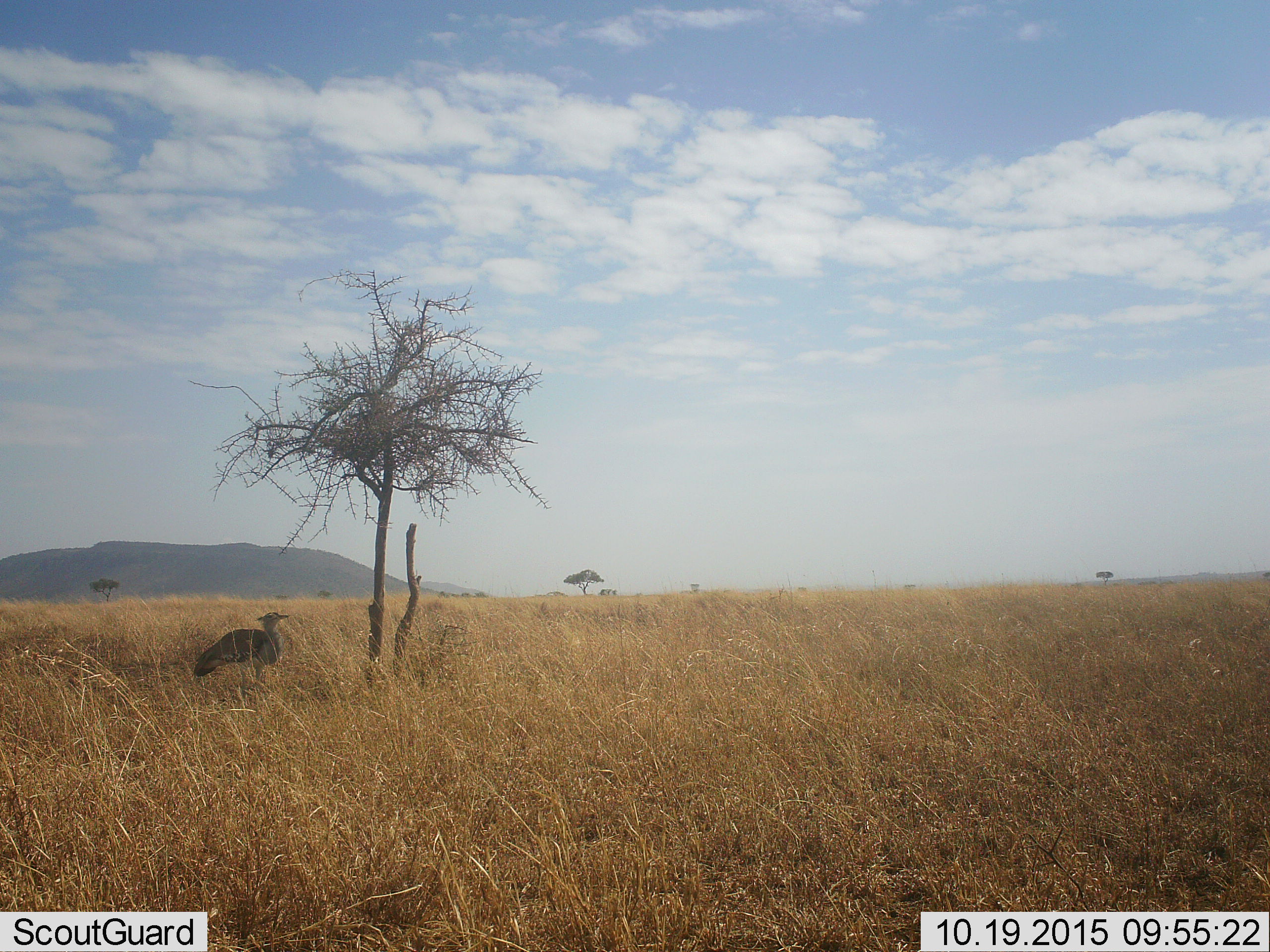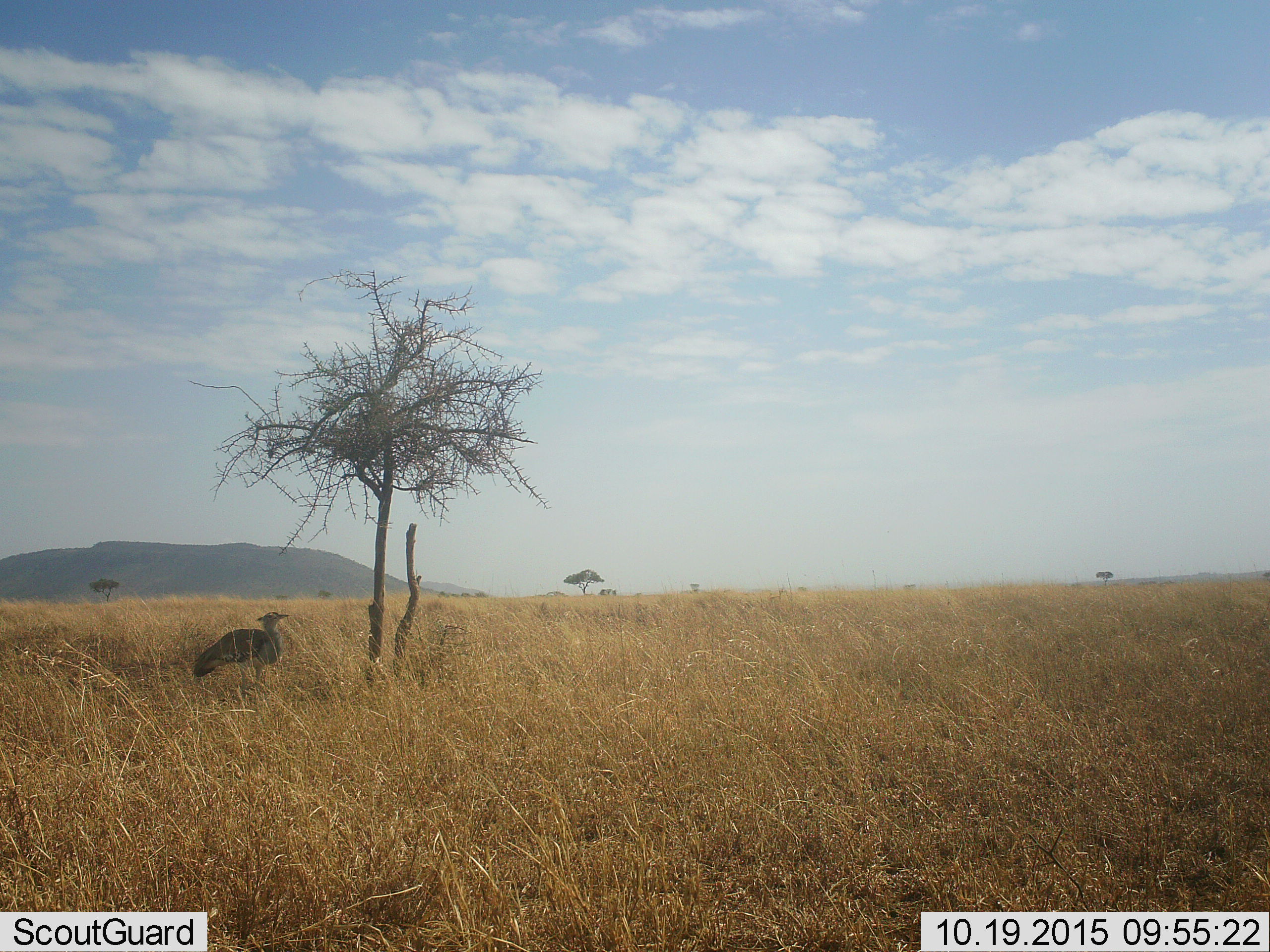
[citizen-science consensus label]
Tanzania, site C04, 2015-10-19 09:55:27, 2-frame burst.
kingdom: Animalia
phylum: Chordata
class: Aves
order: Otidiformes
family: Otididae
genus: Ardeotis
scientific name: Ardeotis kori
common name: kori bustard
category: koribustard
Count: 1.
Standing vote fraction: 92%.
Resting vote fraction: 8%.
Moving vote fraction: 0%.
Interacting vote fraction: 0%.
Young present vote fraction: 0%.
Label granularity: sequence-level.